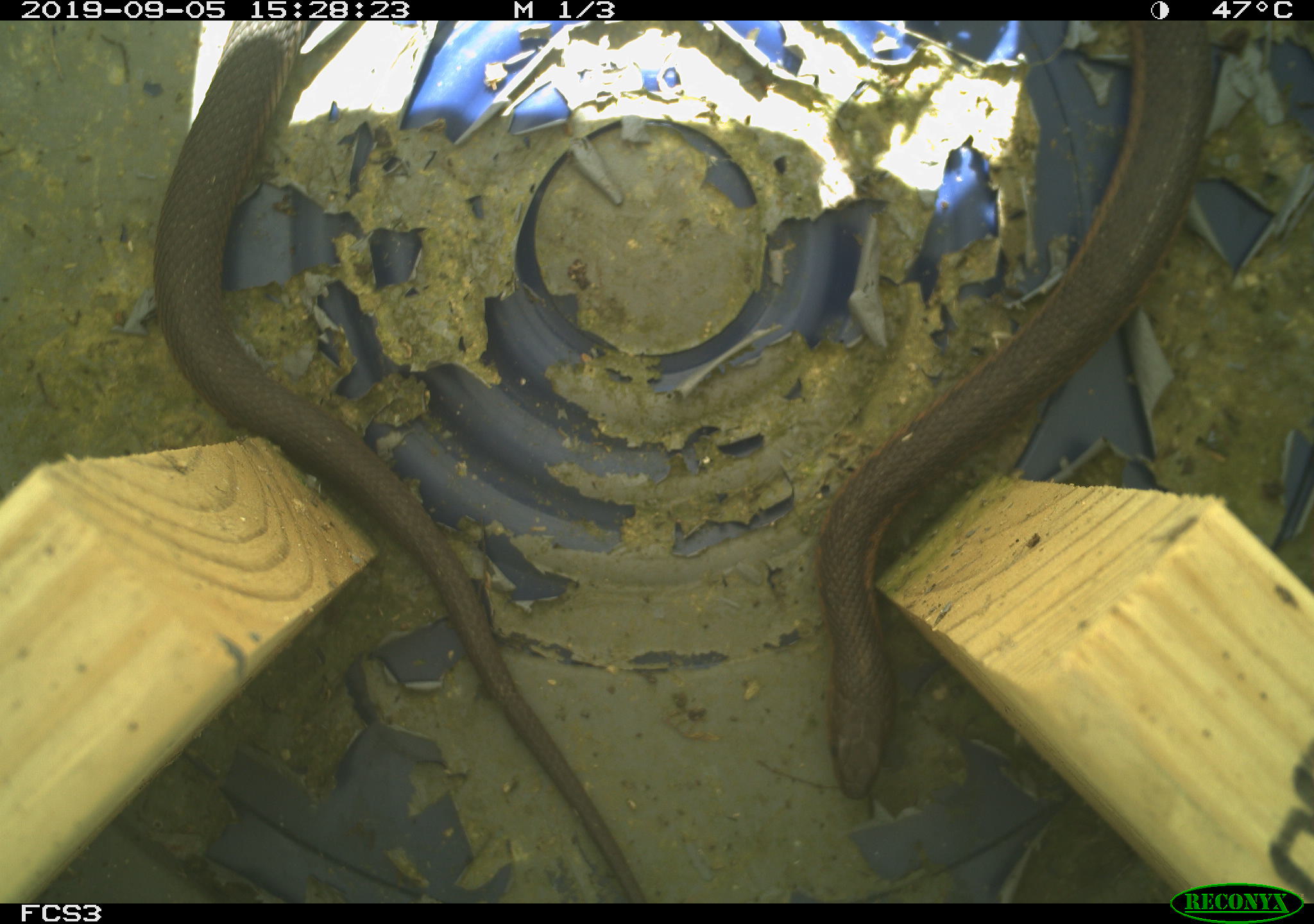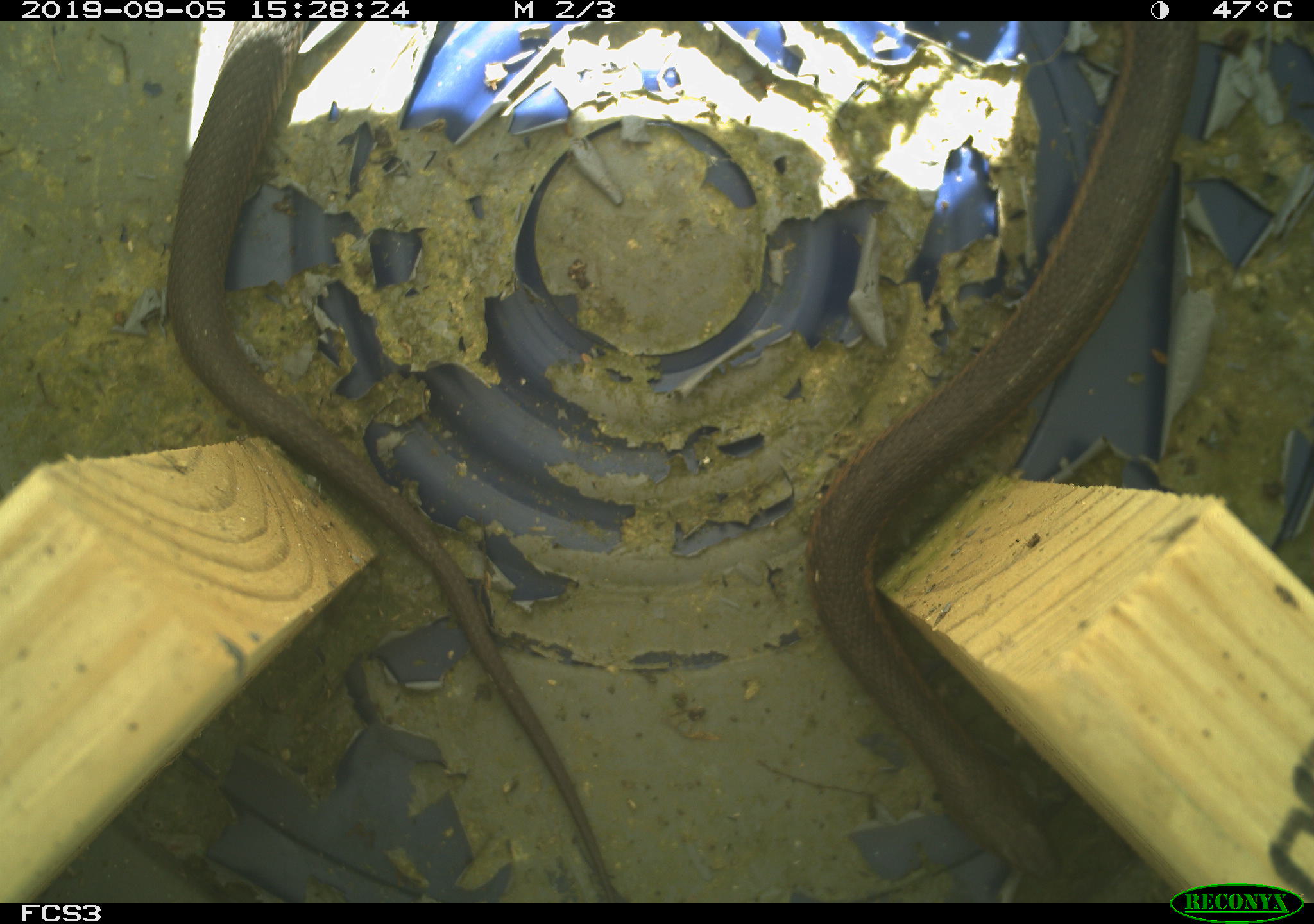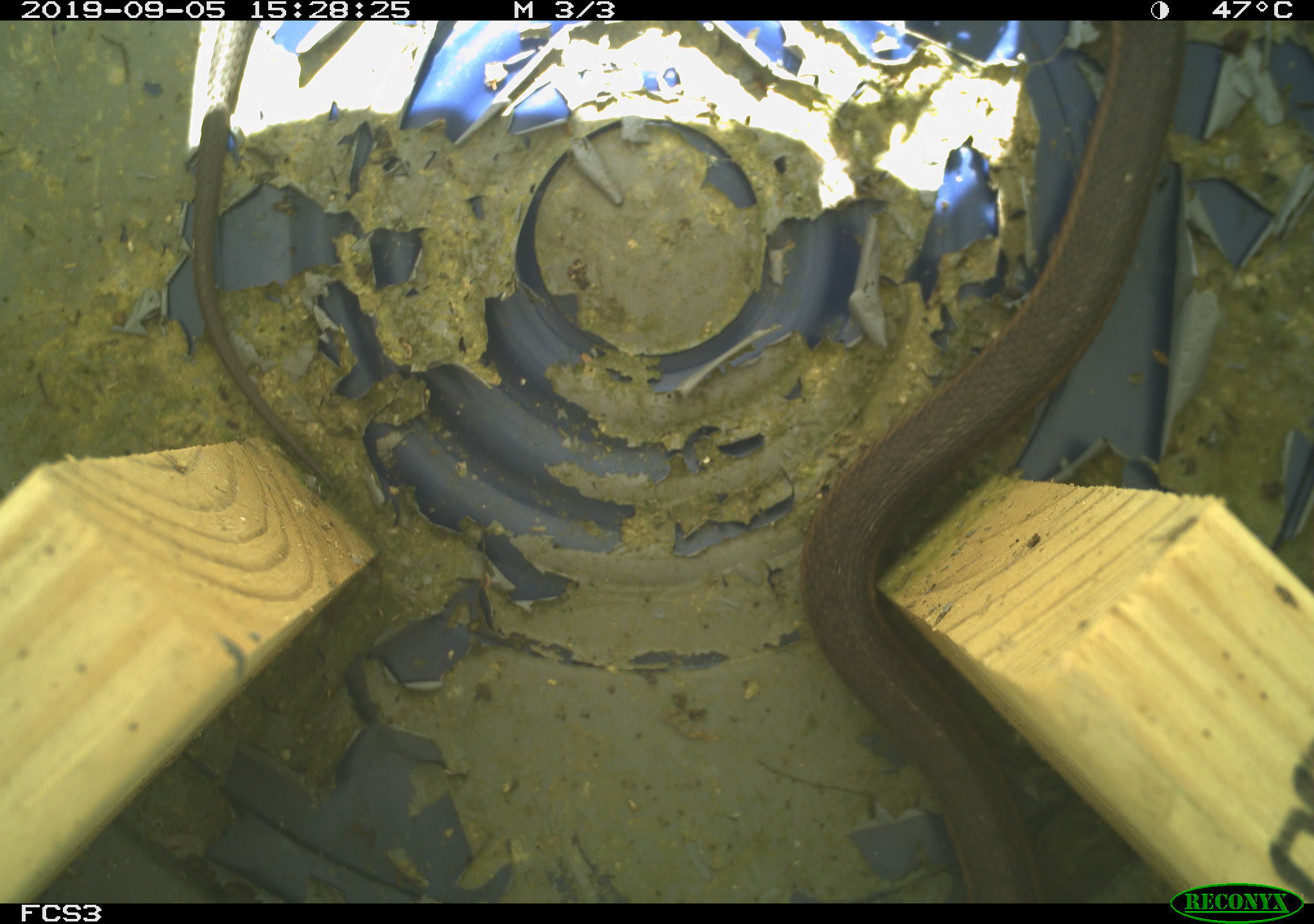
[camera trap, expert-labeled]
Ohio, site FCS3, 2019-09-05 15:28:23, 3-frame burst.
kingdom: Animalia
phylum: Chordata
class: Reptilia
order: Squamata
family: Colubridae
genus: Thamnophis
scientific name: Thamnophis sirtalis sirtalis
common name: eastern gartersnake